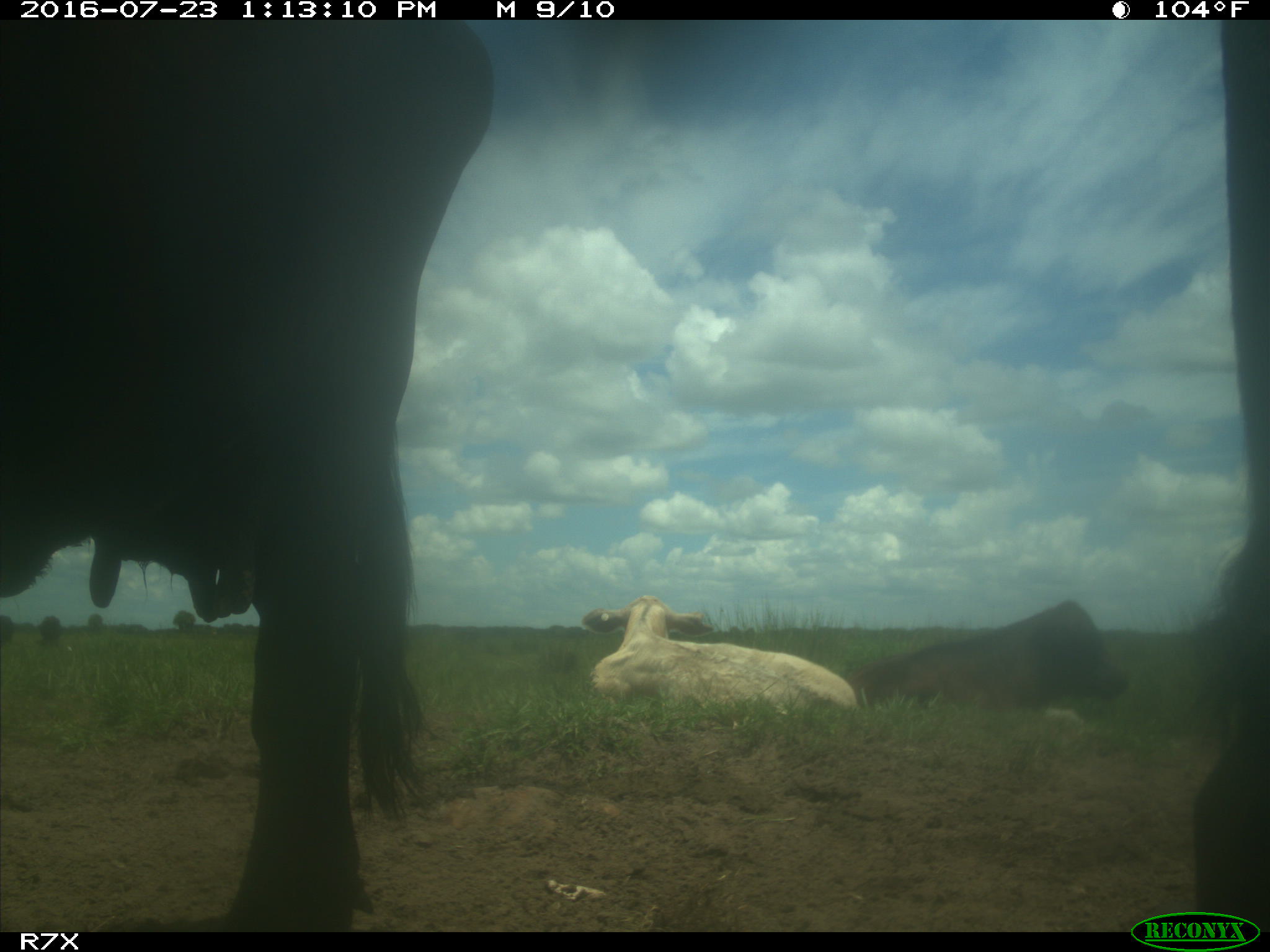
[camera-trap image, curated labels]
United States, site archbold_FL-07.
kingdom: Animalia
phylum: Chordata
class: Mammalia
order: Artiodactyla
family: Bovidae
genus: Bos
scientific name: Bos taurus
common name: domestic cow